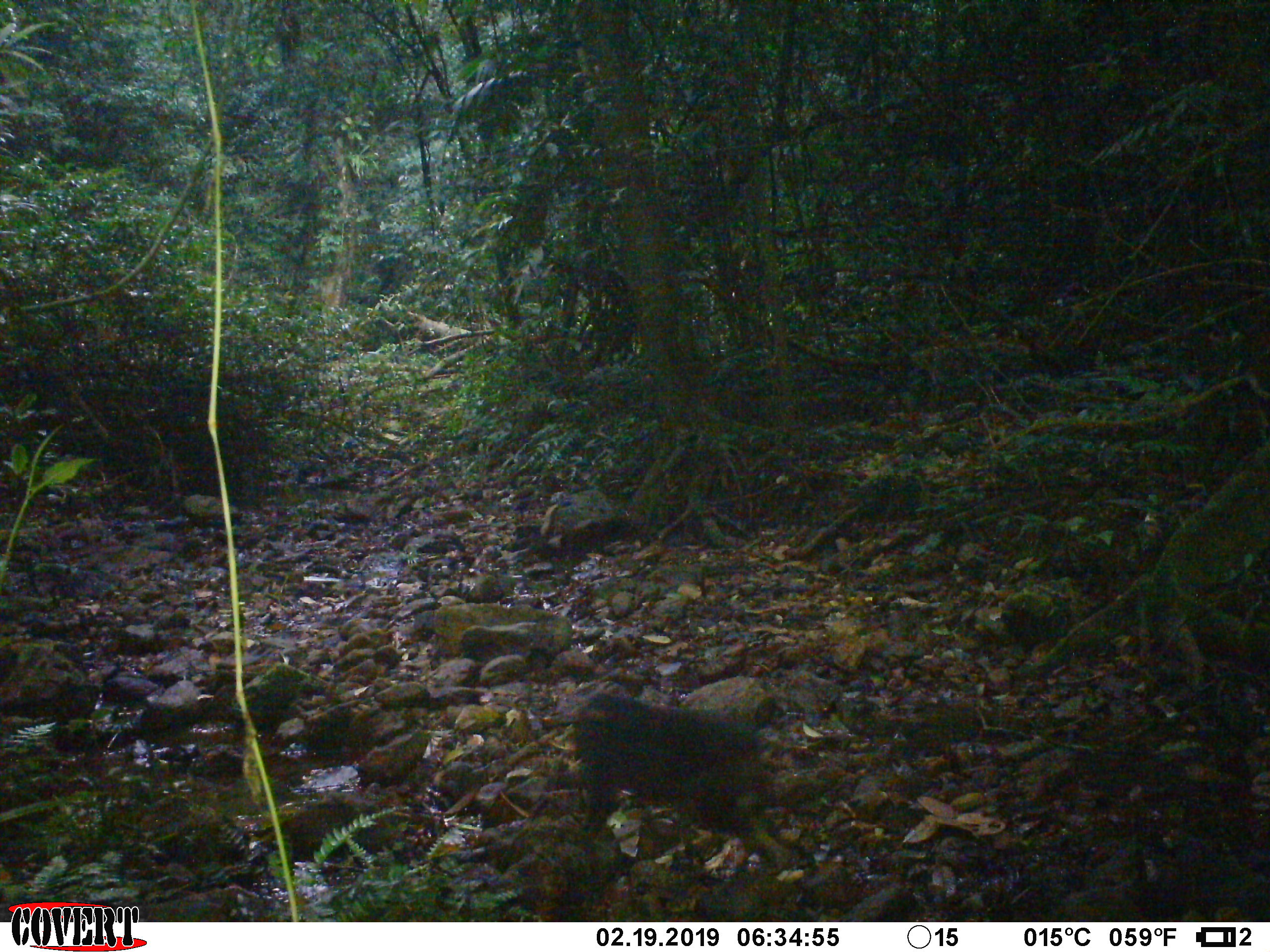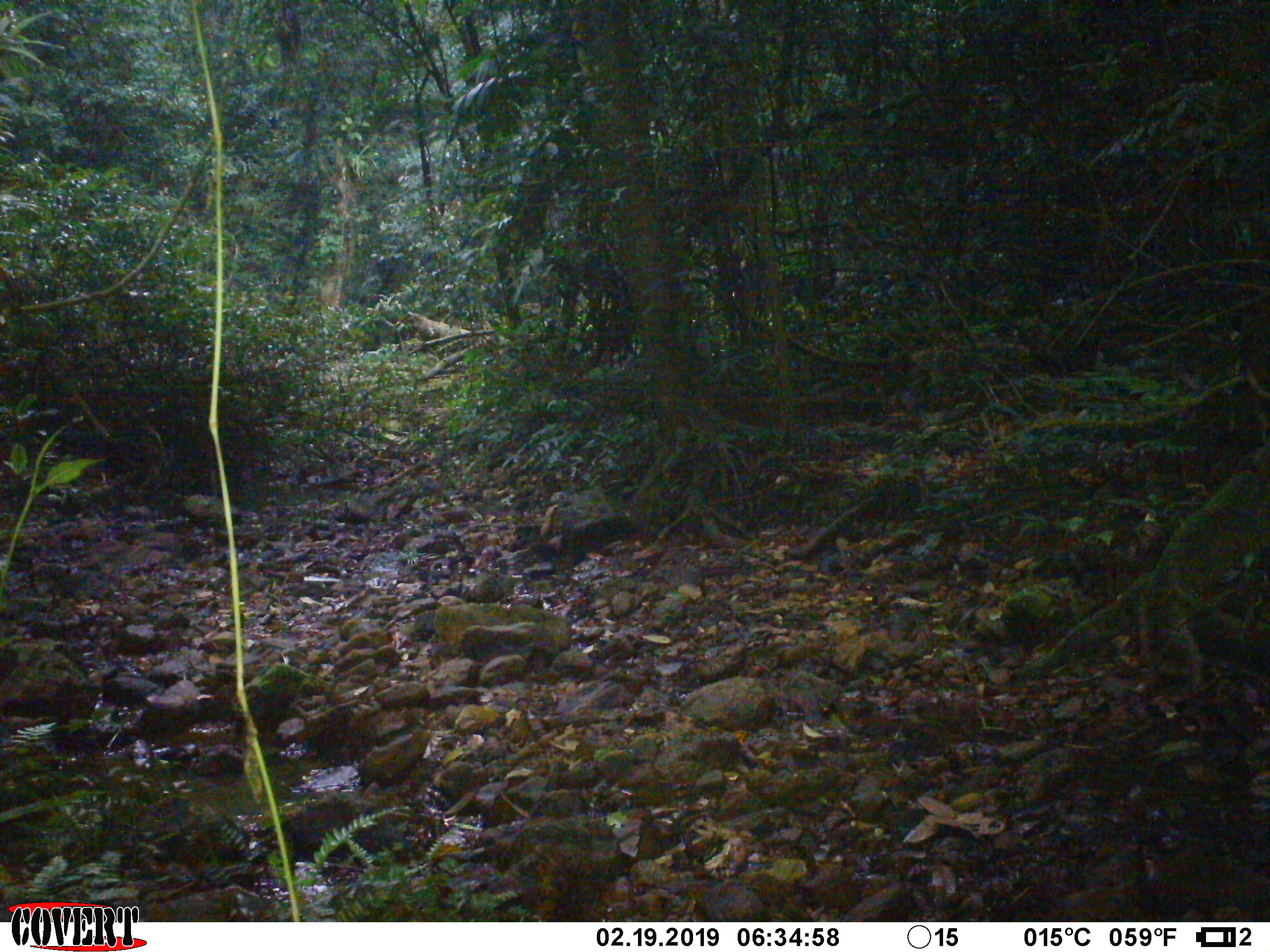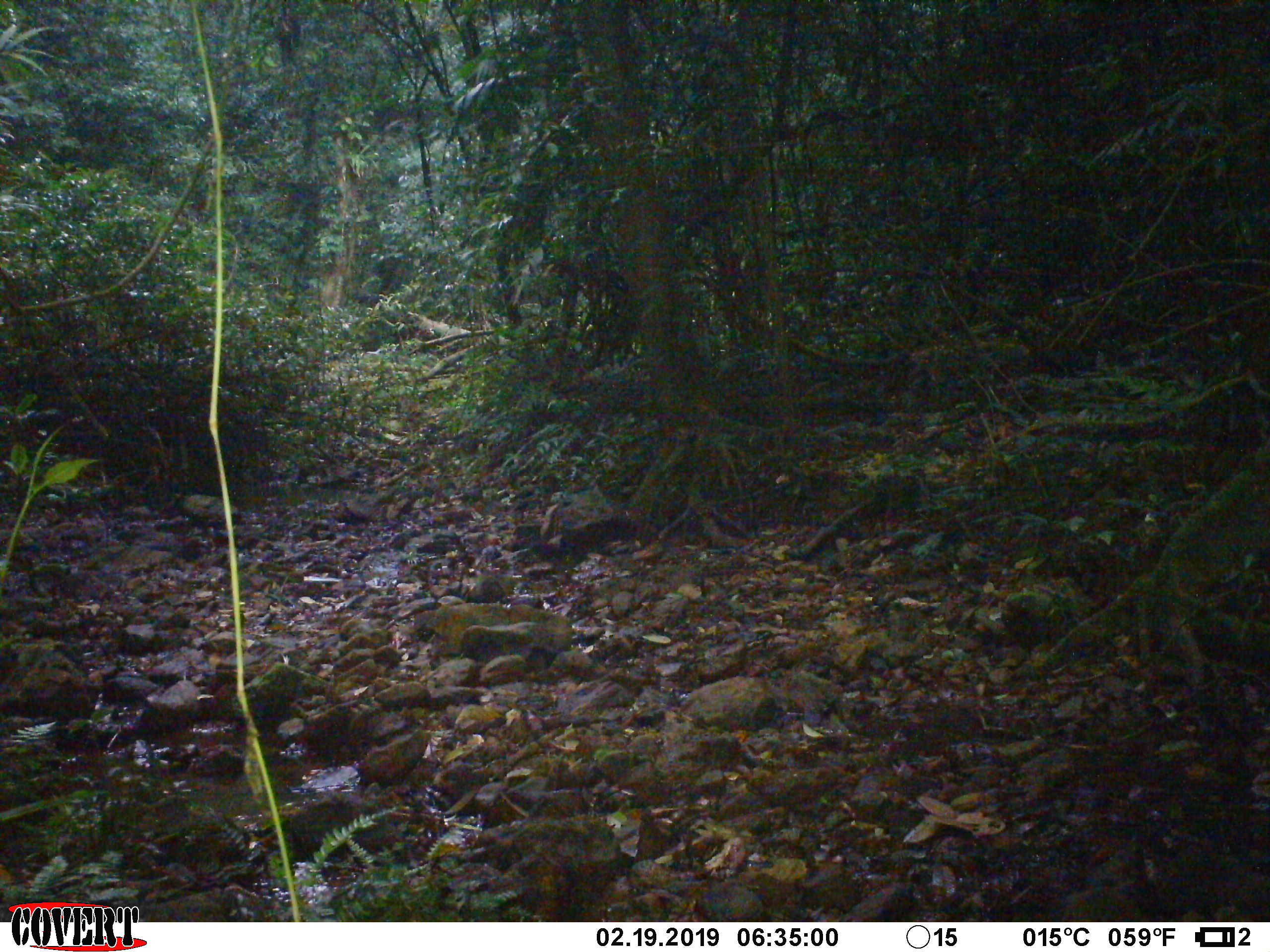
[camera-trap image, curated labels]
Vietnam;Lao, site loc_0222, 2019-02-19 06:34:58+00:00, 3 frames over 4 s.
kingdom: Animalia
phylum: Chordata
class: Mammalia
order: Primates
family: Cercopithecidae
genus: Macaca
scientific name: Macaca arctoides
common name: stump-tailed macaque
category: stump tailed macaque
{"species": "stump tailed macaque (stump-tailed macaque) (Macaca arctoides)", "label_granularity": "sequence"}